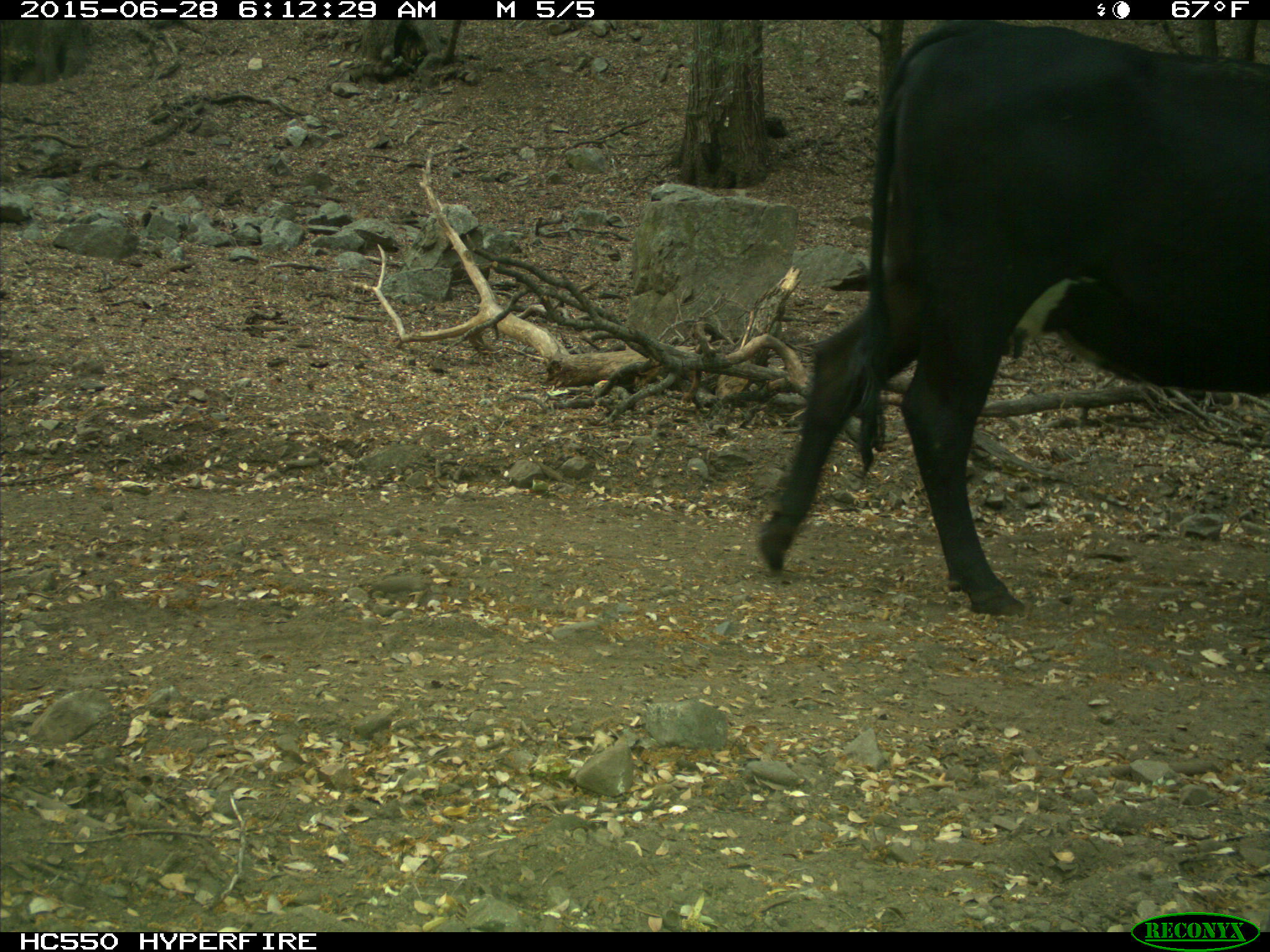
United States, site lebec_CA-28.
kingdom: Animalia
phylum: Chordata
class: Mammalia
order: Artiodactyla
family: Bovidae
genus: Bos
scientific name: Bos taurus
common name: domestic cow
Bos taurus (domestic cow).